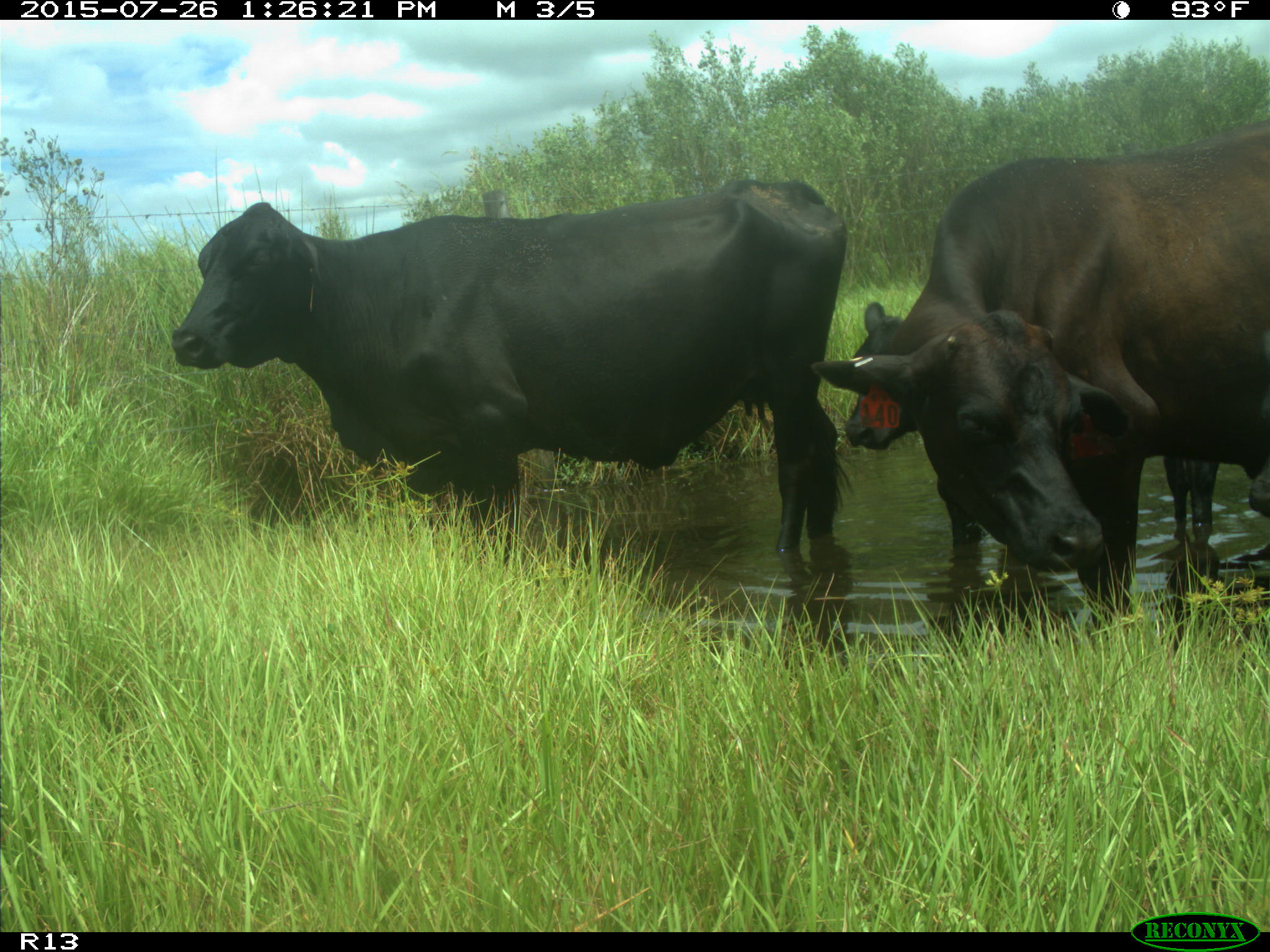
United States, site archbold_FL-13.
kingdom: Animalia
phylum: Chordata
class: Mammalia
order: Artiodactyla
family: Bovidae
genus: Bos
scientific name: Bos taurus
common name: domestic cow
Bos taurus (domestic cow).